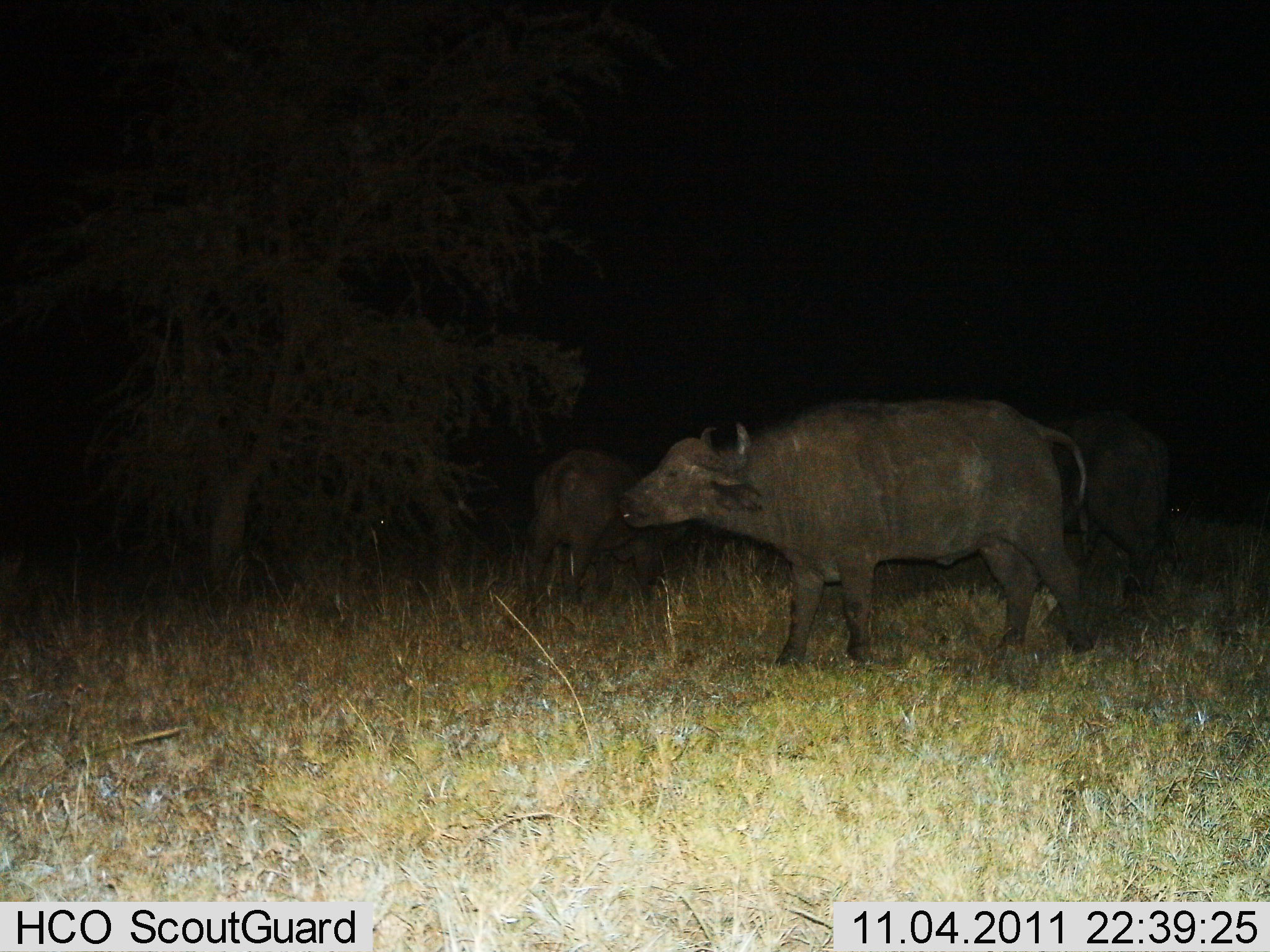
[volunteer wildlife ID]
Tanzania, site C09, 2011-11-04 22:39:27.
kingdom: Animalia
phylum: Chordata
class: Mammalia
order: Artiodactyla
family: Bovidae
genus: Syncerus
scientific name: Syncerus caffer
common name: cape buffalo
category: buffalo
Buffalo (cape buffalo) (Syncerus caffer), count 3. Behavior (volunteer vote fractions): standing 73%, resting 0%, moving 20%, interacting 0%. Young present (vote fraction): 0%. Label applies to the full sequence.